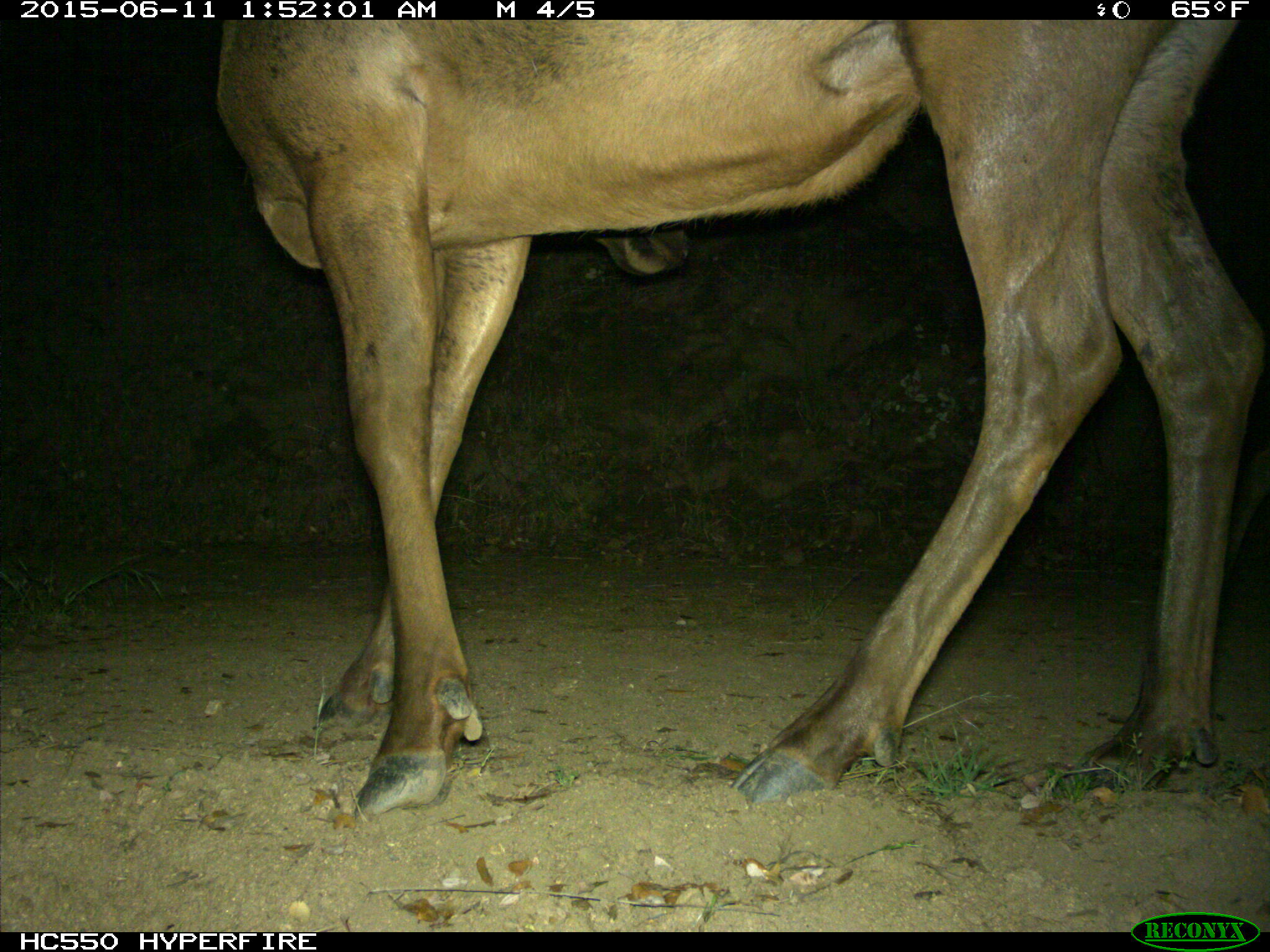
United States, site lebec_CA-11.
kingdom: Animalia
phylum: Chordata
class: Mammalia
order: Artiodactyla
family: Cervidae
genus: Cervus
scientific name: Cervus canadensis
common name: elk